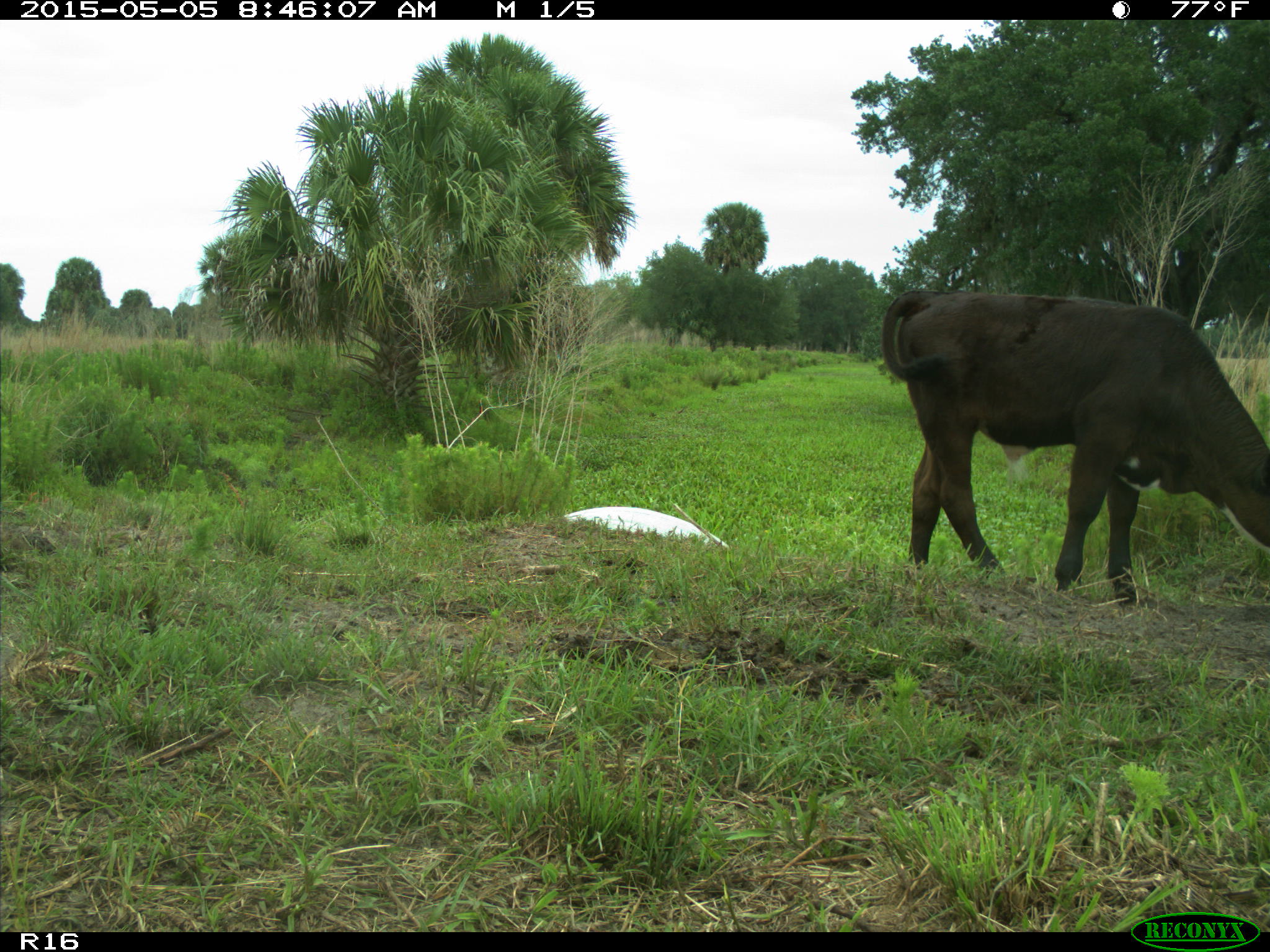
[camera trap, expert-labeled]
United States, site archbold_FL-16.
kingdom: Animalia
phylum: Chordata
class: Mammalia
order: Artiodactyla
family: Bovidae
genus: Bos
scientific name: Bos taurus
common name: domestic cow